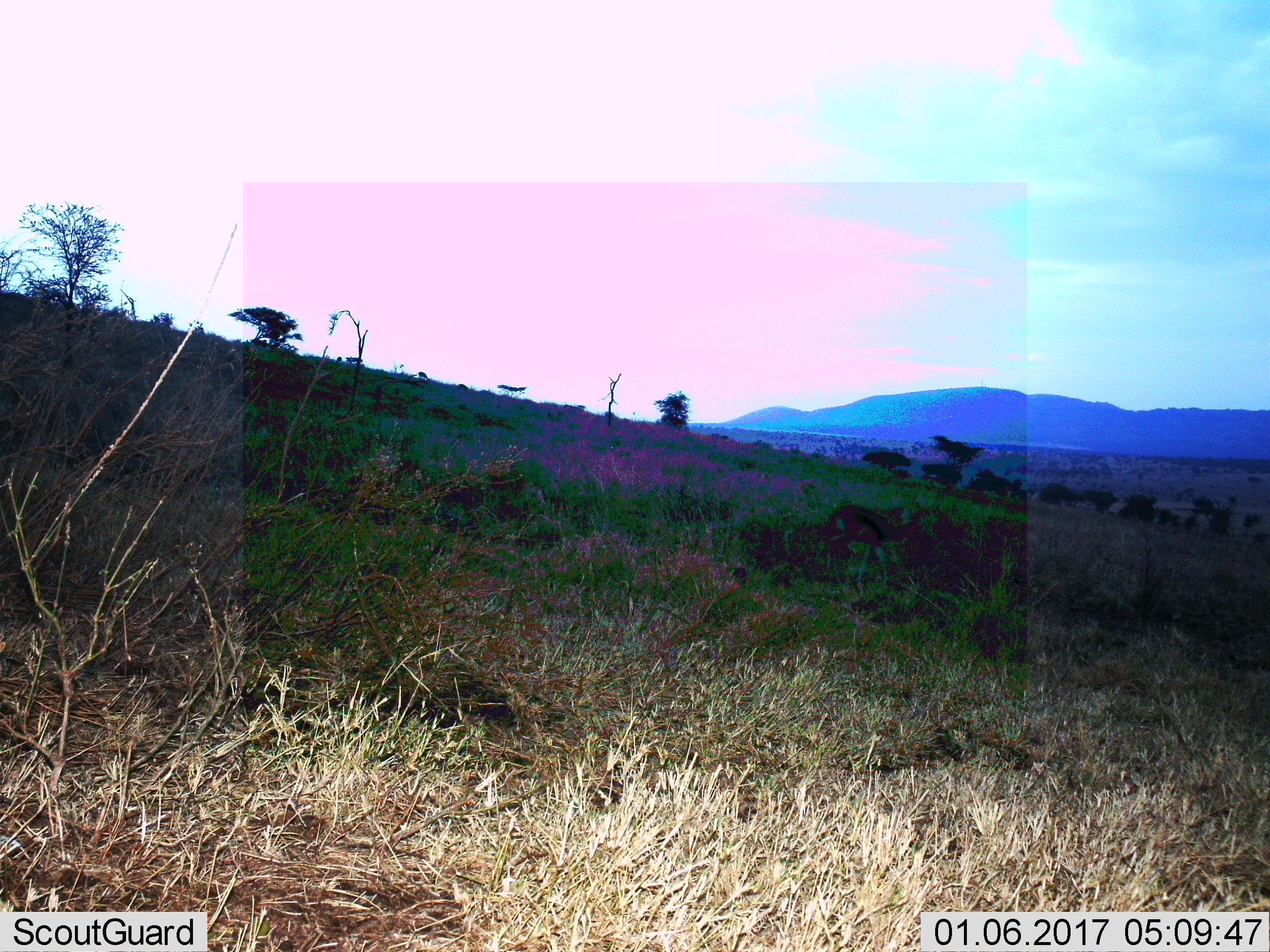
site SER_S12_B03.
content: unidentified animal